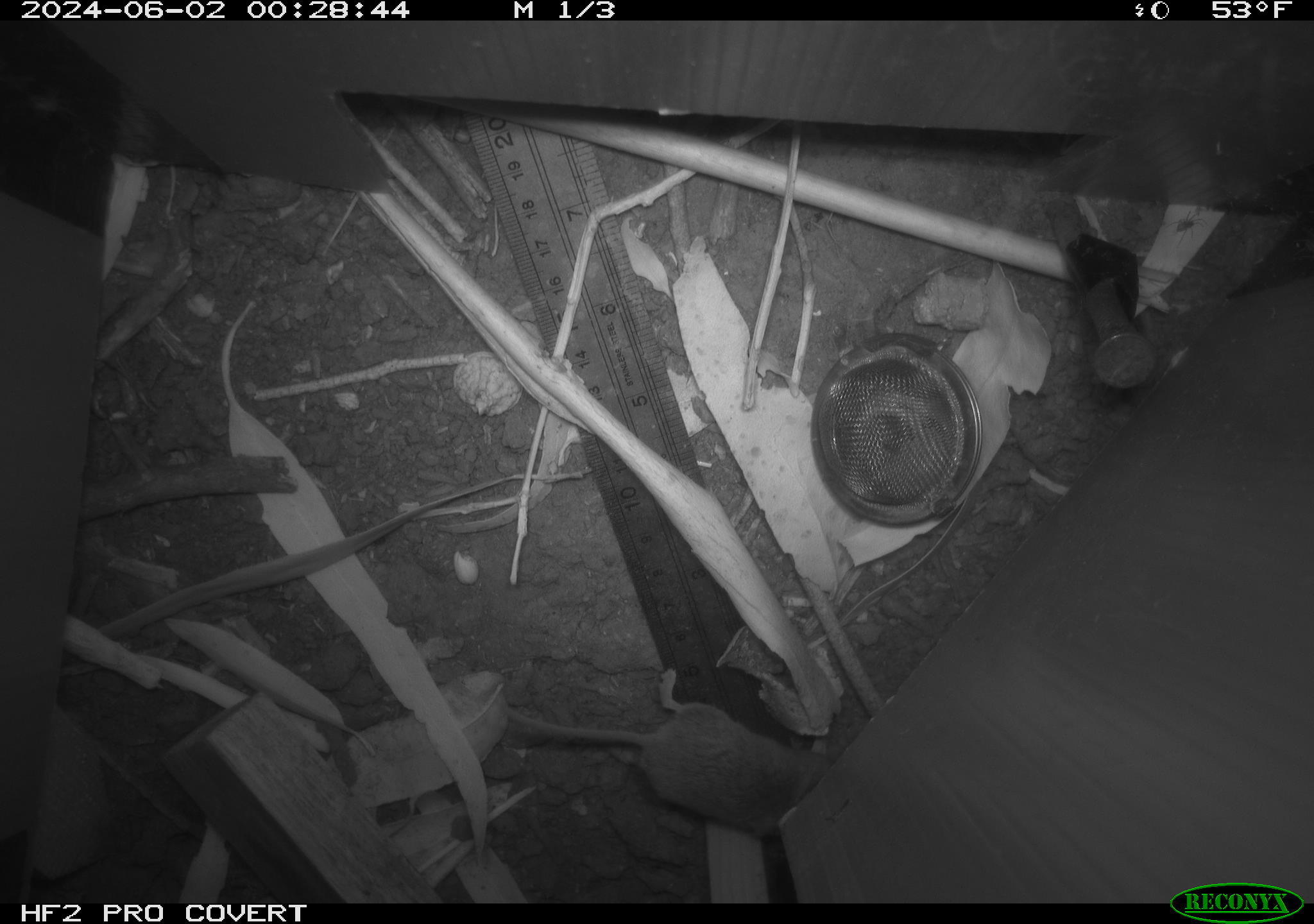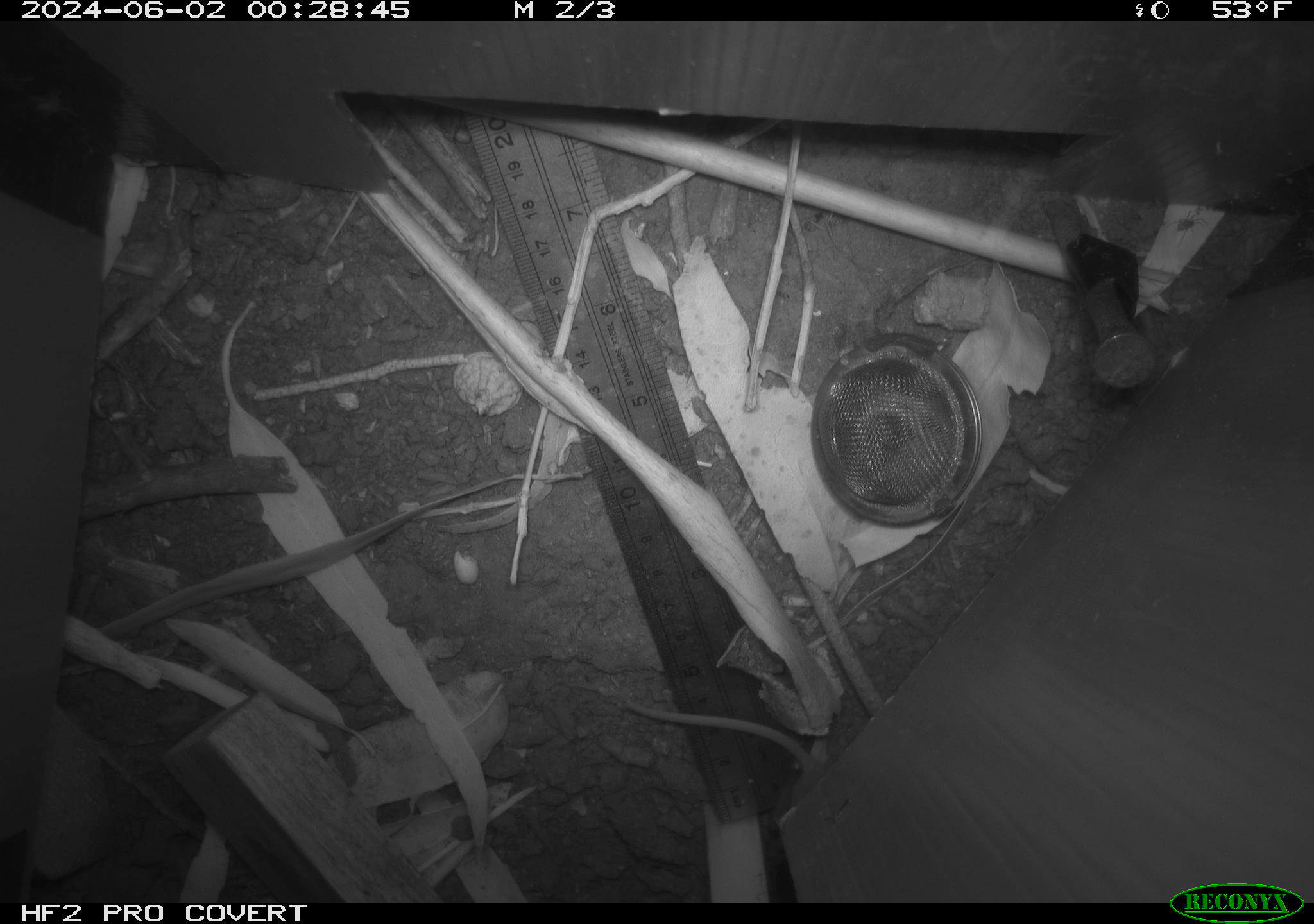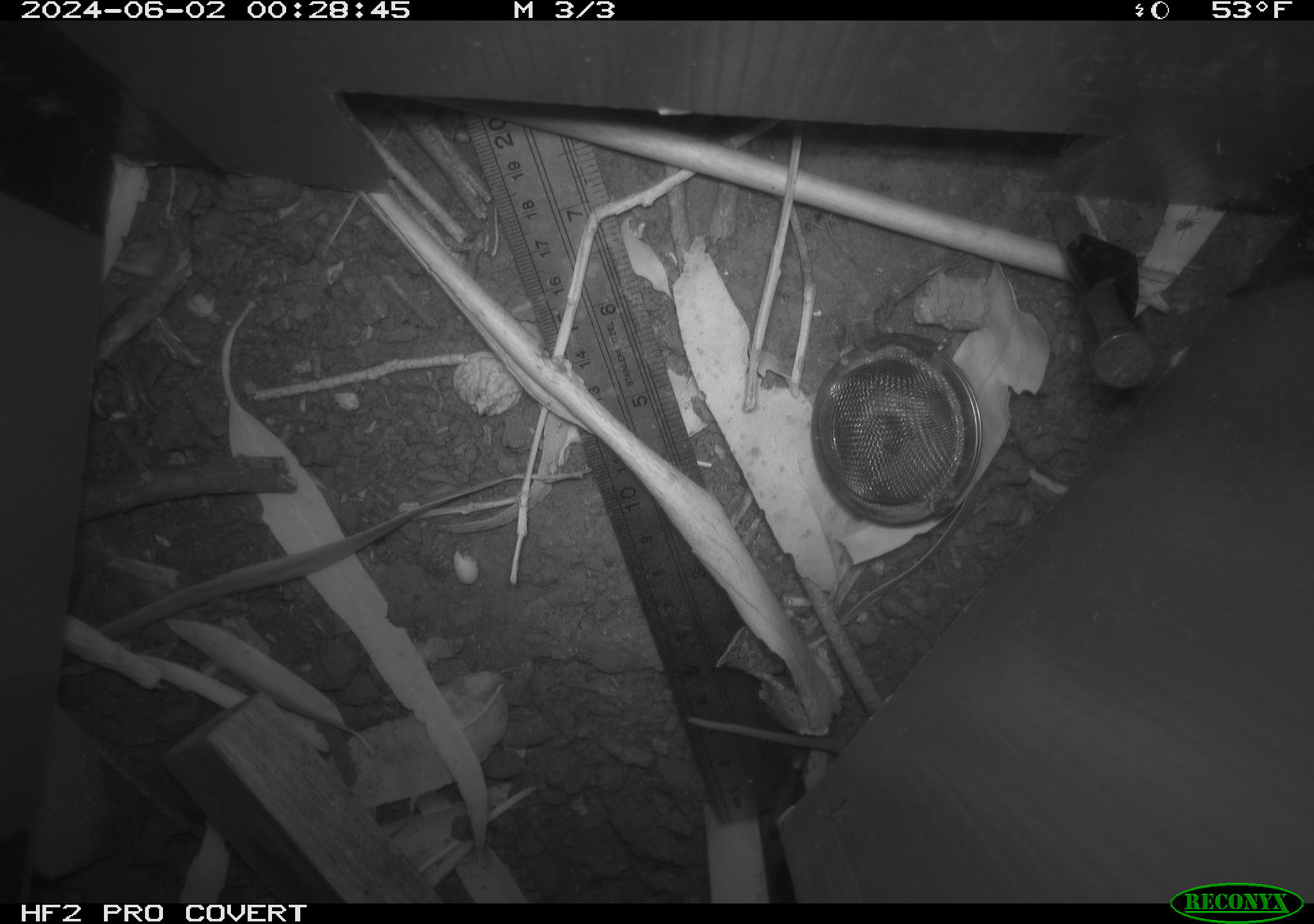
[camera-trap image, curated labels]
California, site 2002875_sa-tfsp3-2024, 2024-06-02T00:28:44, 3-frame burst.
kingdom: Animalia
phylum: Chordata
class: Mammalia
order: Rodentia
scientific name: Rodentia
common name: mouse species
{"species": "mouse species (Rodentia)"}